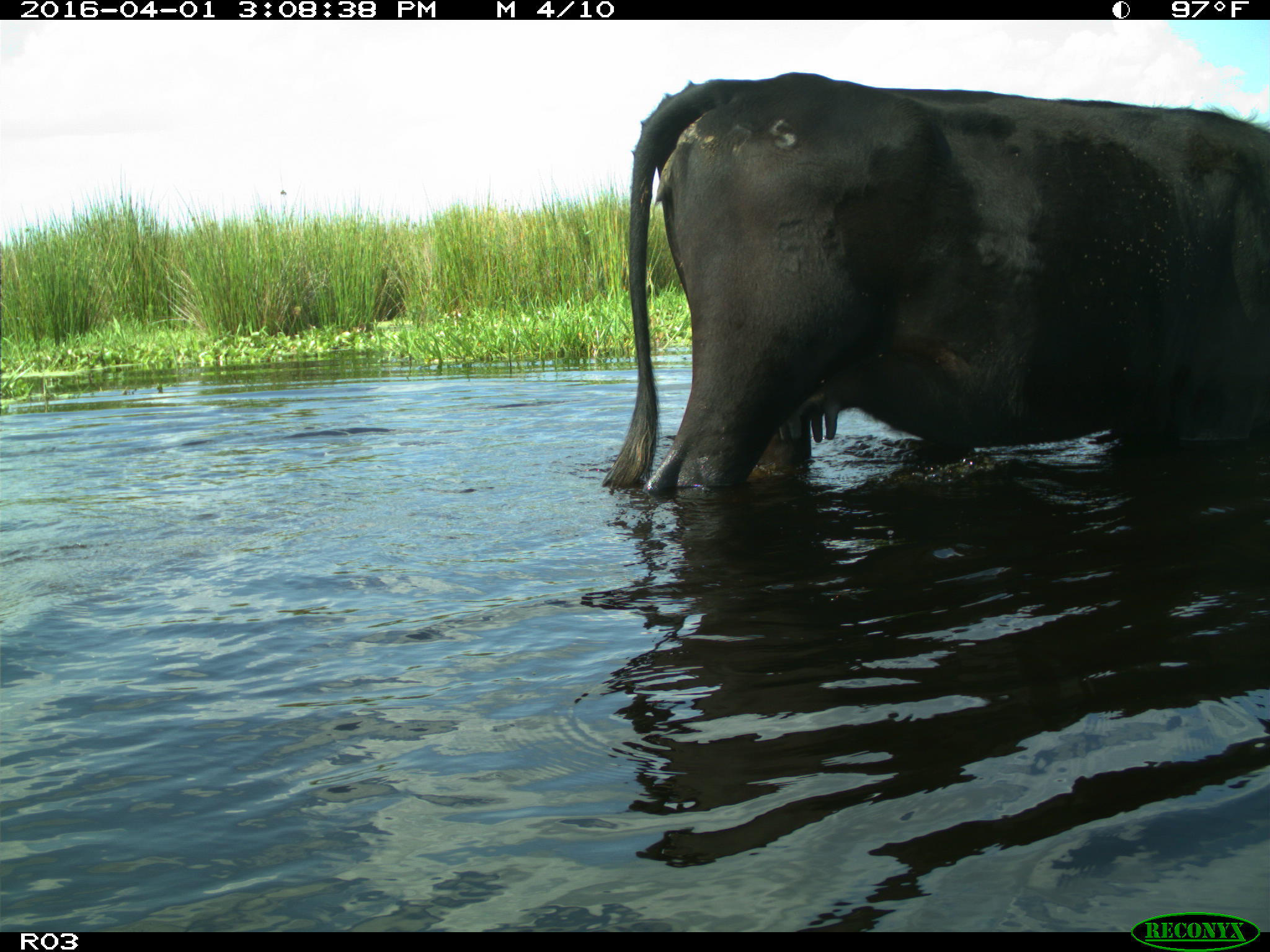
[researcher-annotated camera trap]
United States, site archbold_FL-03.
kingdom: Animalia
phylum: Chordata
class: Mammalia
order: Artiodactyla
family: Bovidae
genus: Bos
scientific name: Bos taurus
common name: domestic cow